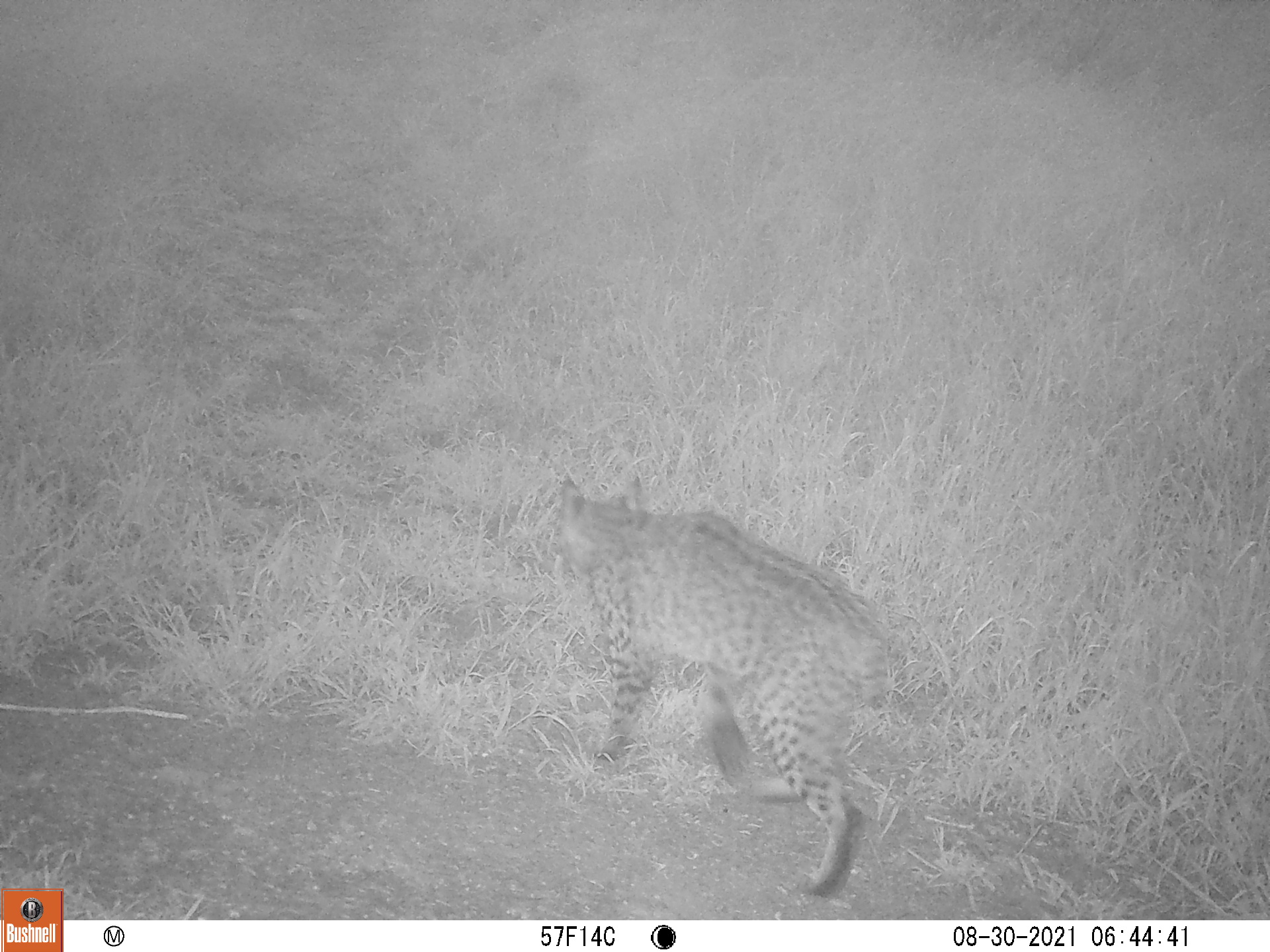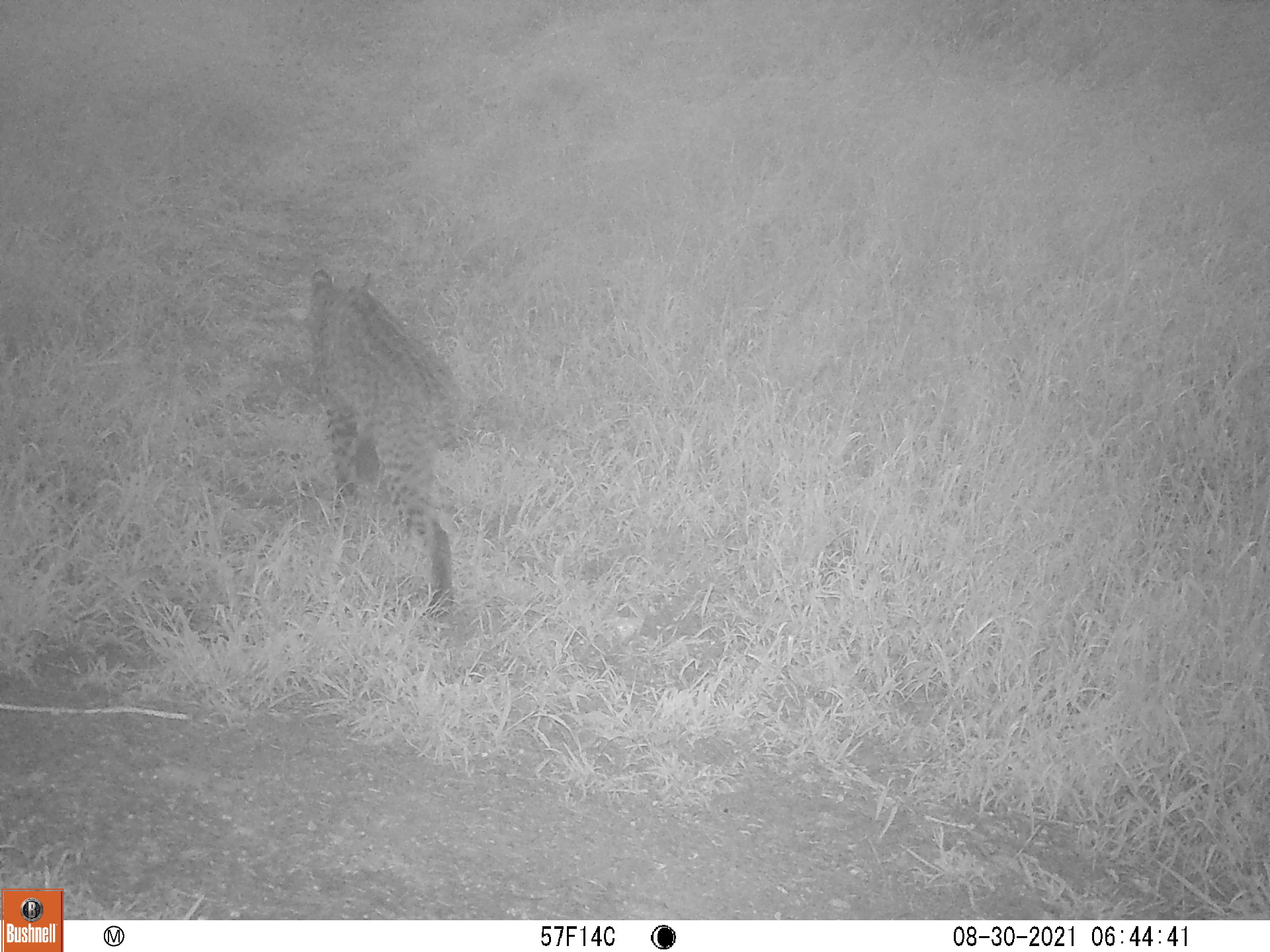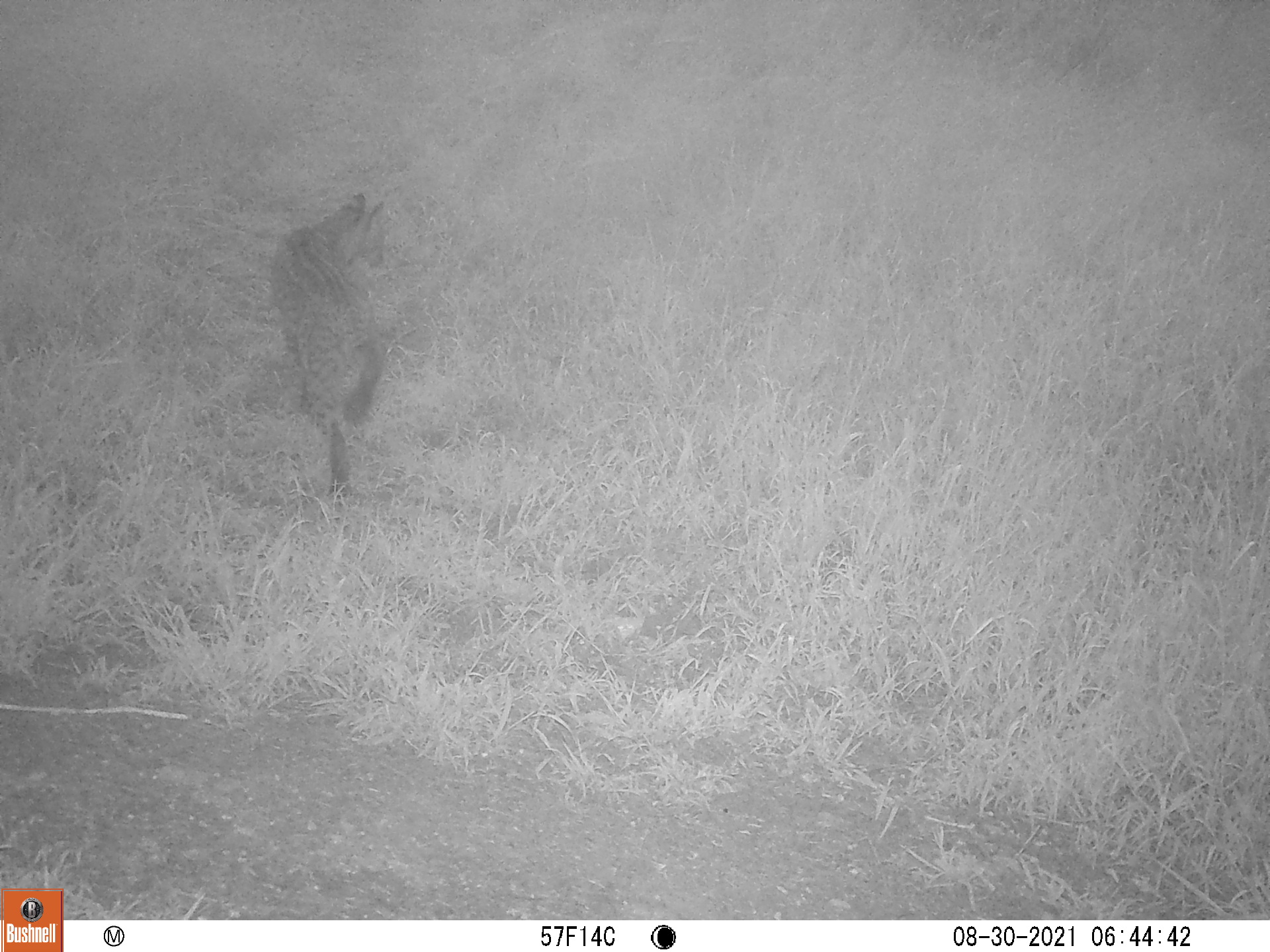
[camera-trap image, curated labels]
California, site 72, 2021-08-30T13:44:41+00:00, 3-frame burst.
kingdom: Animalia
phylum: Chordata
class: Mammalia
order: Carnivora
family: Felidae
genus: Lynx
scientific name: Lynx rufus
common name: bobcat